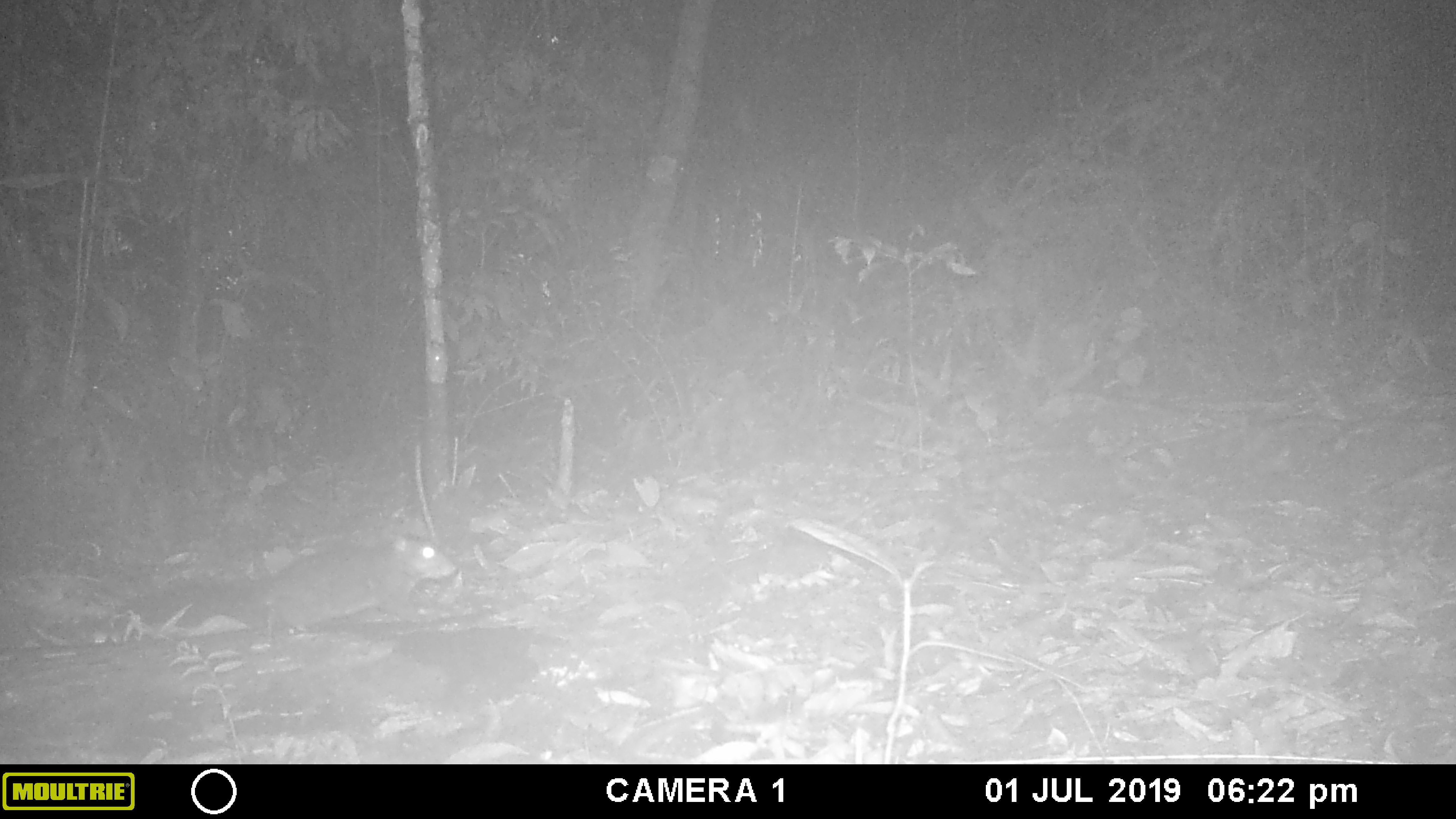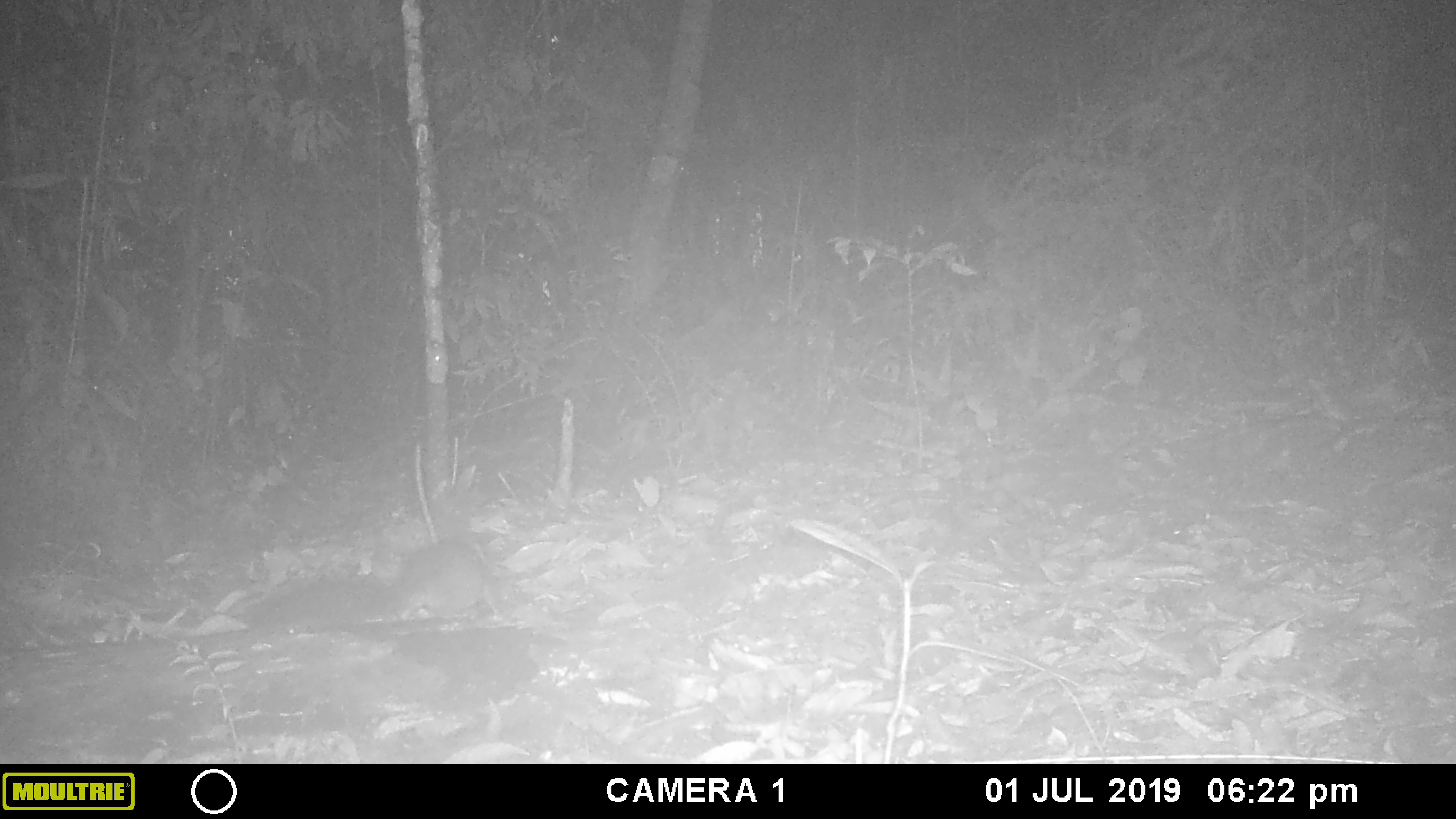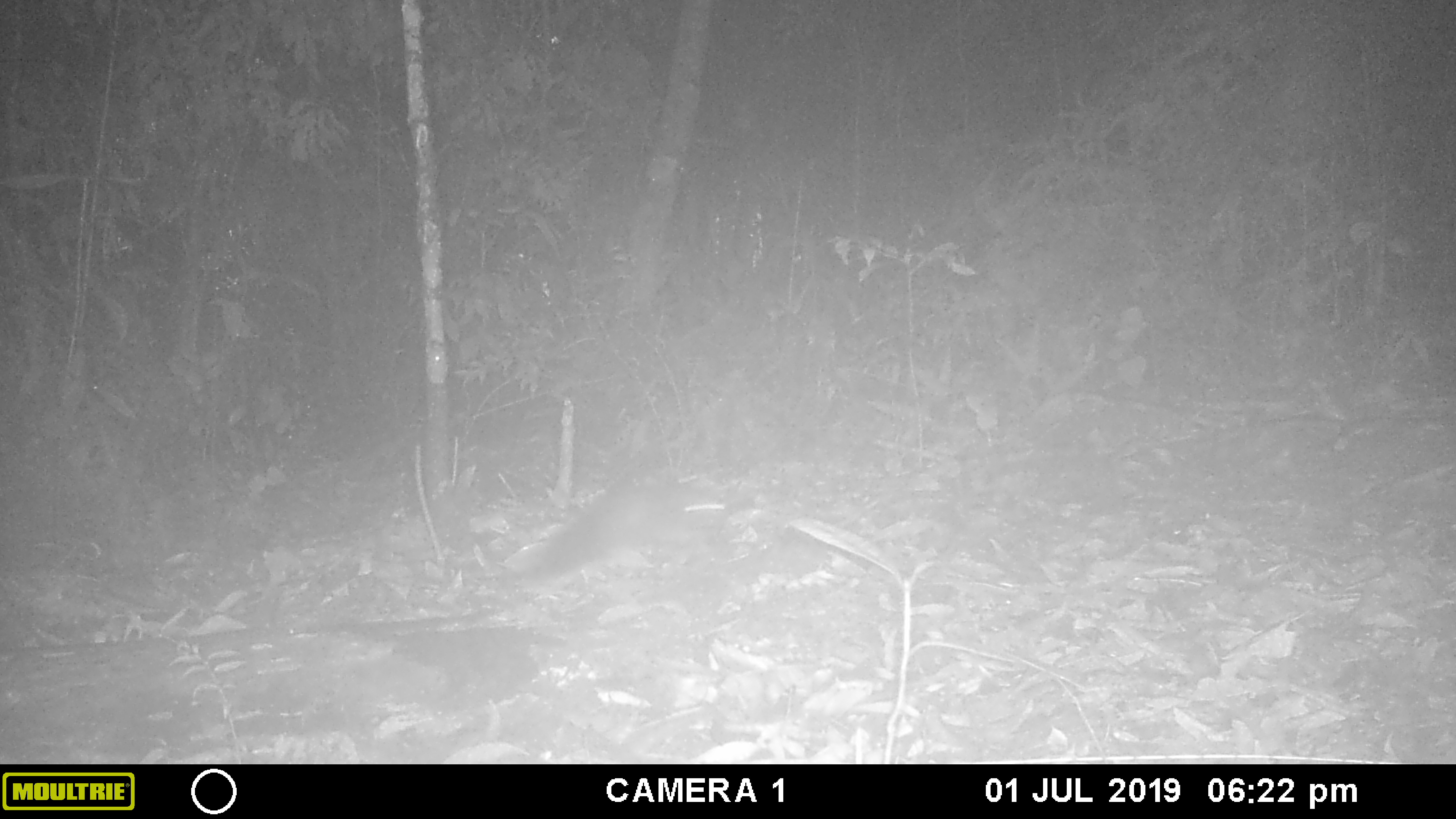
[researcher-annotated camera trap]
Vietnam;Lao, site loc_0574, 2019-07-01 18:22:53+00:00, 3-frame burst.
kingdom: Animalia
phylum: Chordata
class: Mammalia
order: Rodentia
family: Sciuridae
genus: Dremomys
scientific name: Dremomys rufigenis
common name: red-cheeked squirrel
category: red cheeked squirrel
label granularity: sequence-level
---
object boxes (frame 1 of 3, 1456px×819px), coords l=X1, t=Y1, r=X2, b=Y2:
red cheeked squirrel: l=72, t=531, r=454, b=631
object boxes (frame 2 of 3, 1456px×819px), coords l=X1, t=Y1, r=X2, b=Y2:
red cheeked squirrel: l=246, t=537, r=501, b=631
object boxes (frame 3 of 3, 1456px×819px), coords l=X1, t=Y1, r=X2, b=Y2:
red cheeked squirrel: l=523, t=481, r=726, b=585